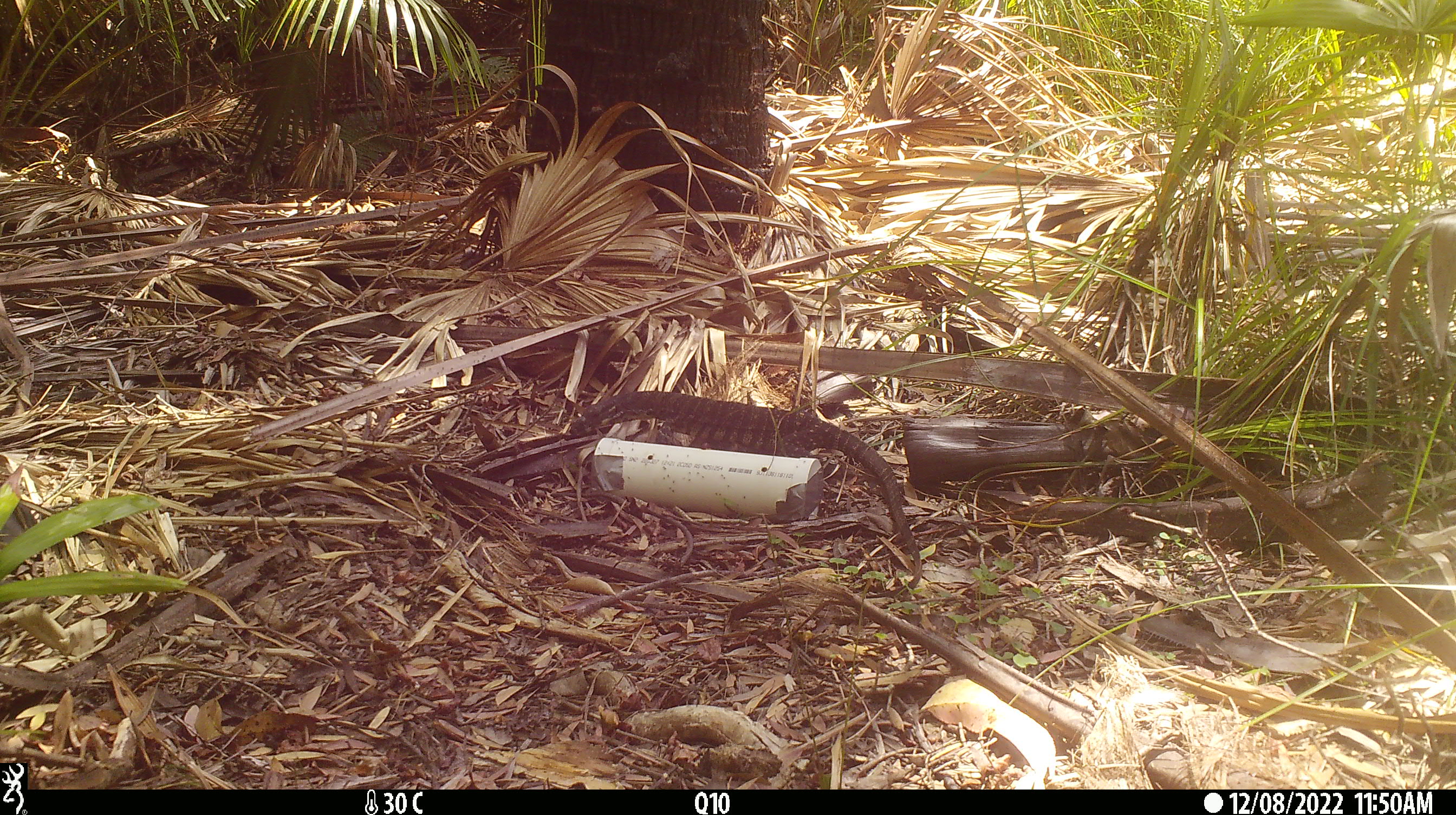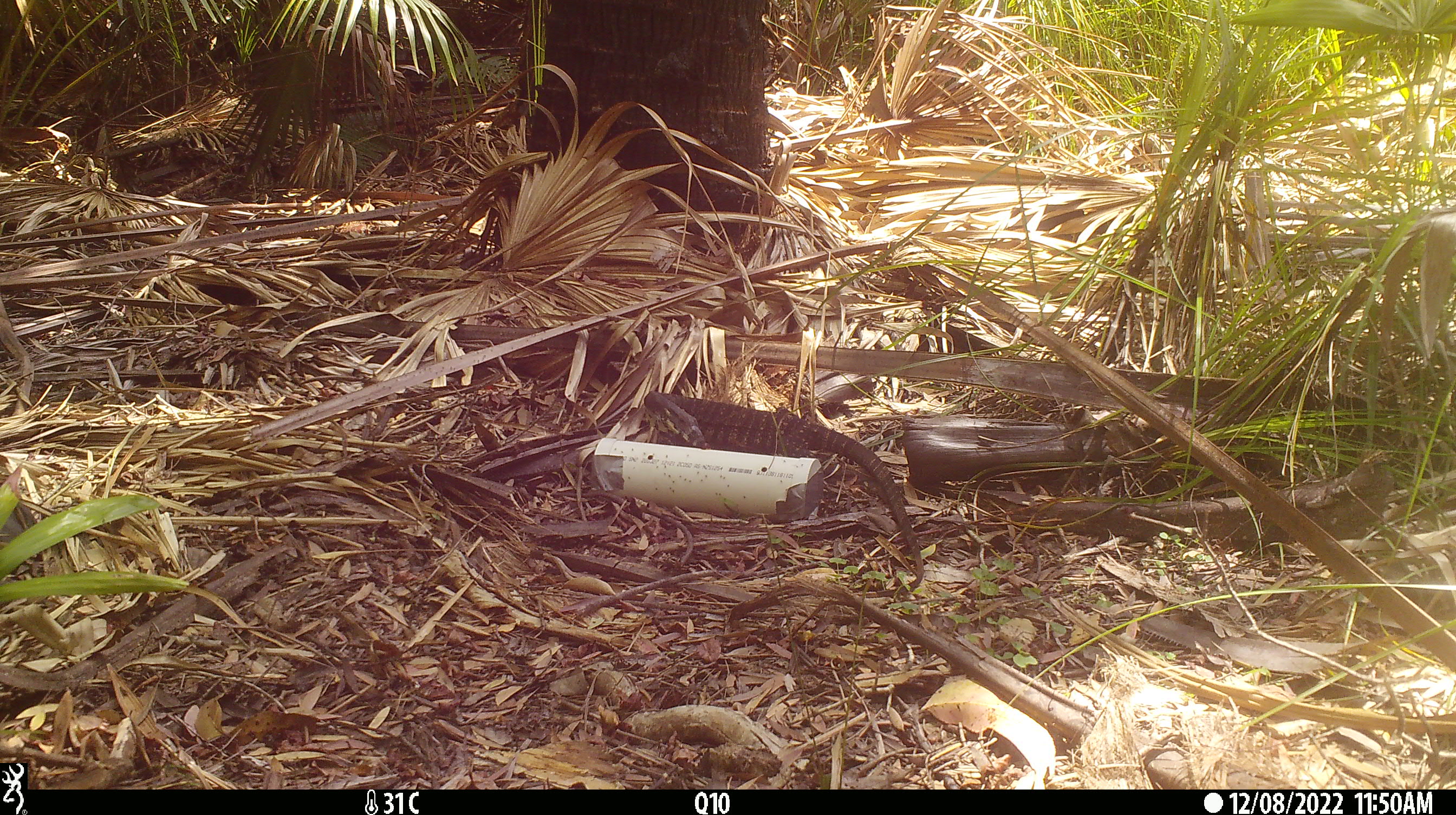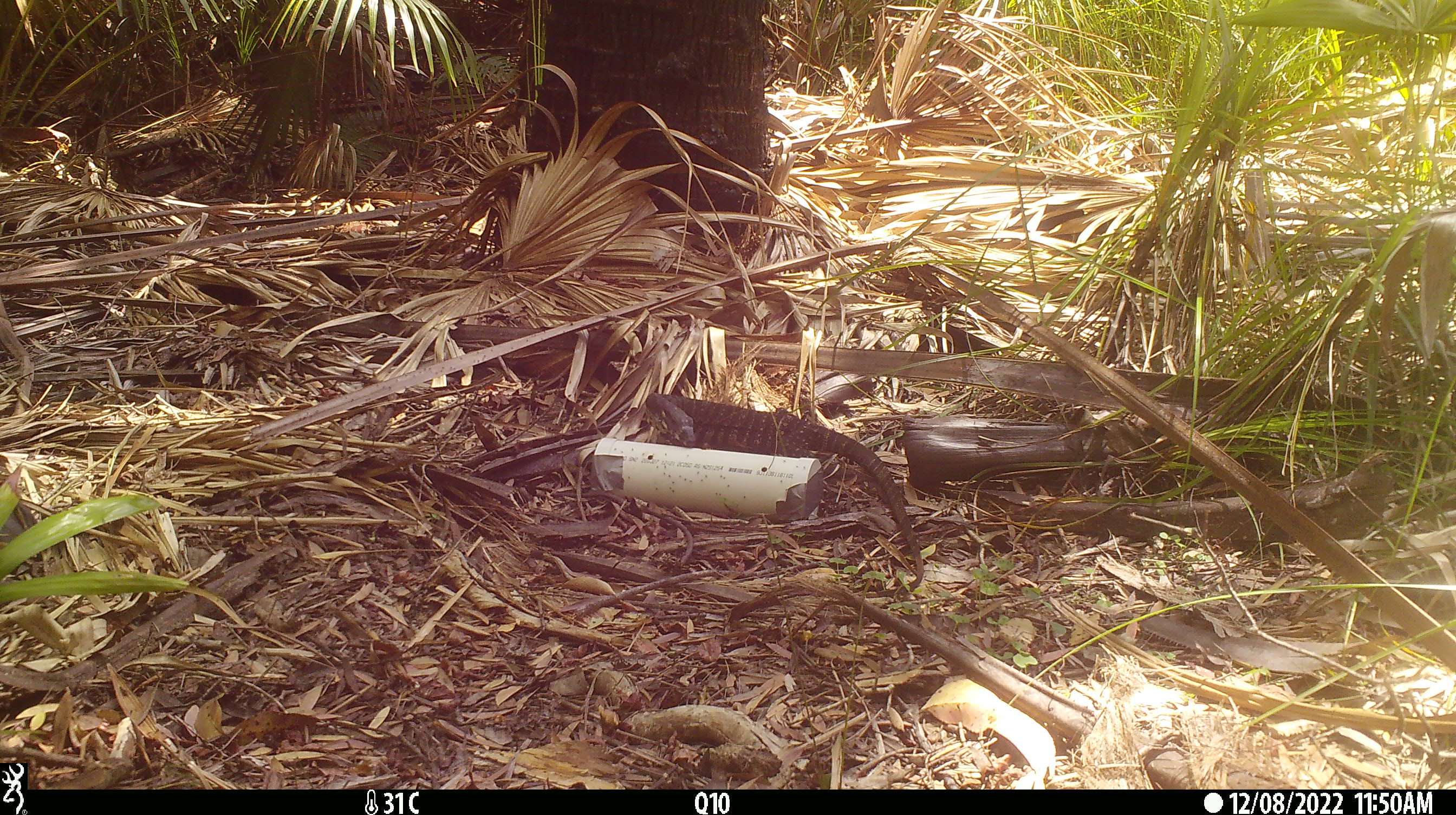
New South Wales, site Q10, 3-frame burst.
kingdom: Animalia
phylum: Chordata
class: Reptilia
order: Squamata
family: Varanidae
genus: Varanus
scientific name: Varanus varius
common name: lace monitor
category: goanna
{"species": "goanna (lace monitor) (Varanus varius)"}